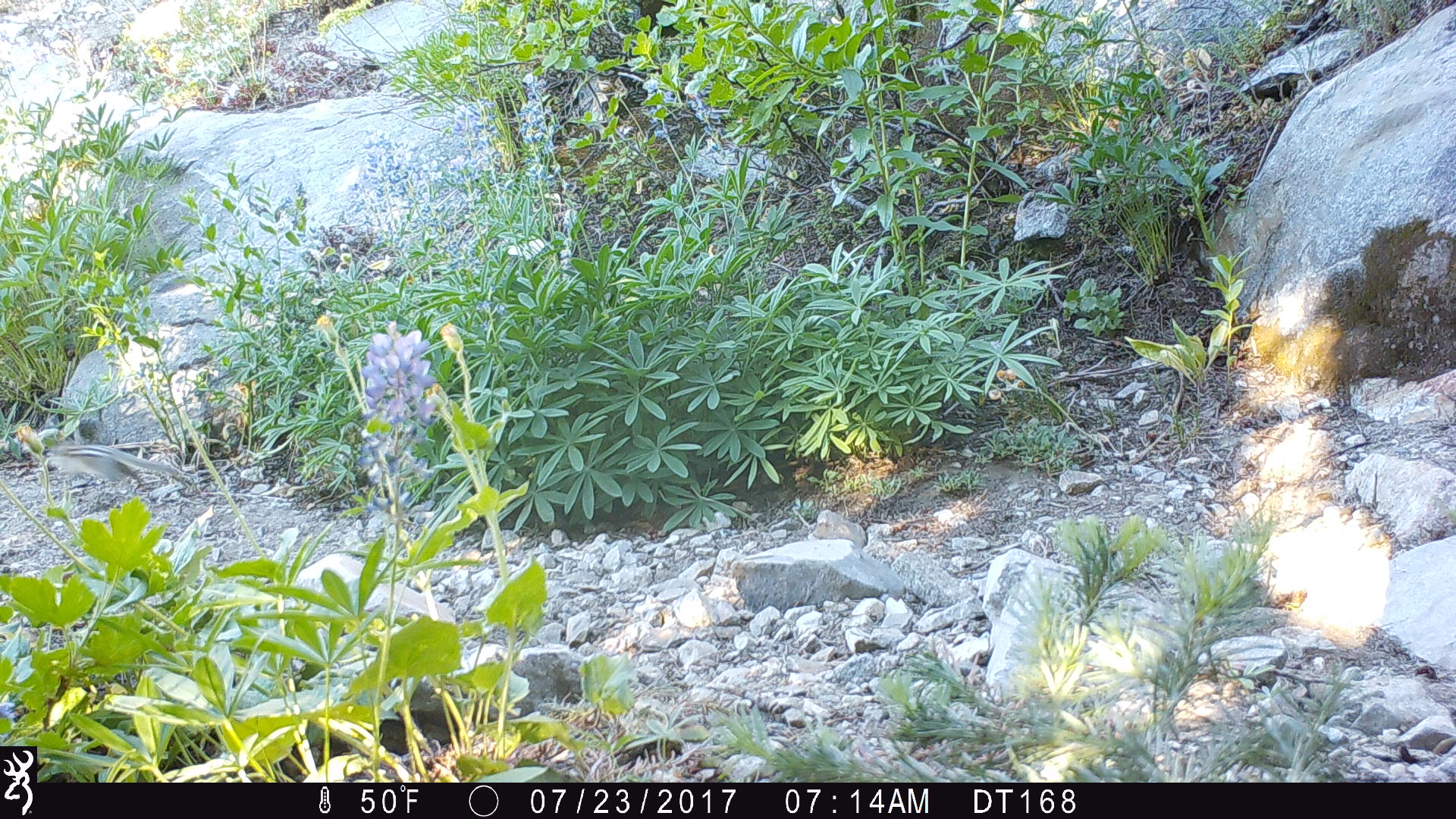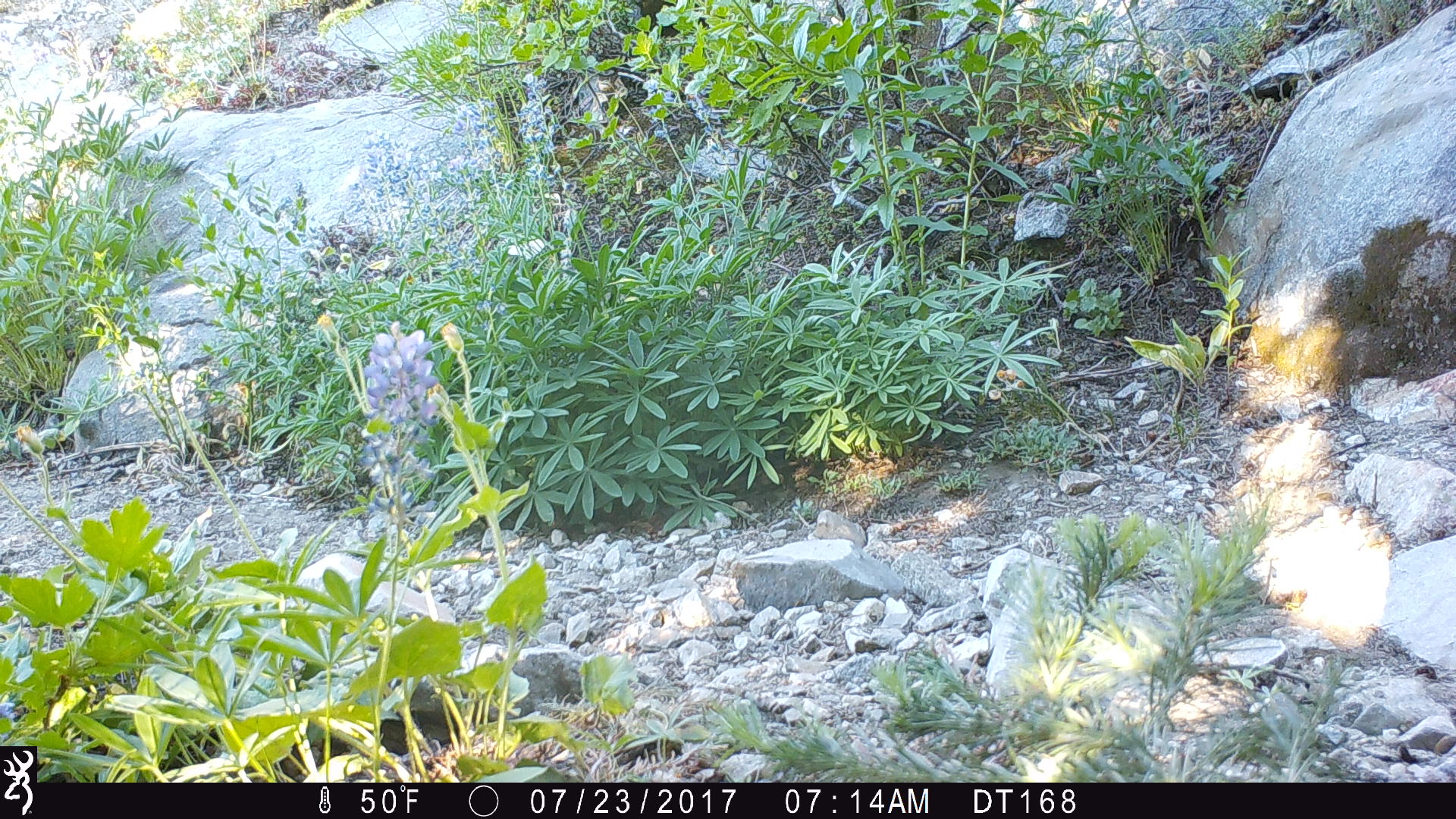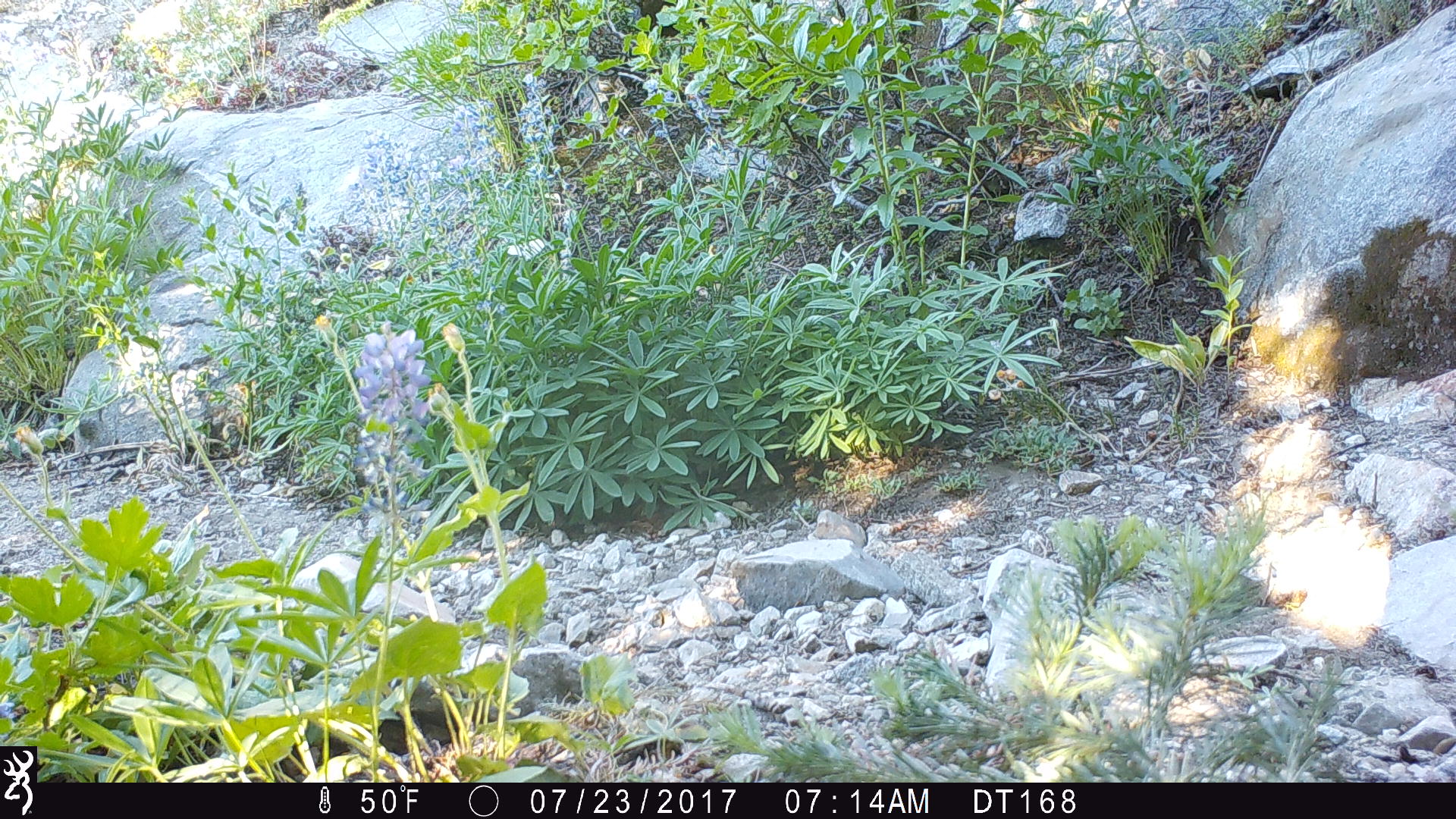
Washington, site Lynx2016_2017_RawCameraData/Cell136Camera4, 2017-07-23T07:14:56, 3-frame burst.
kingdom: Animalia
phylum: Chordata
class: Mammalia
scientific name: Mammalia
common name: small mammal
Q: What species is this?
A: Small mammal (Mammalia).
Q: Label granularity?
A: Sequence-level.